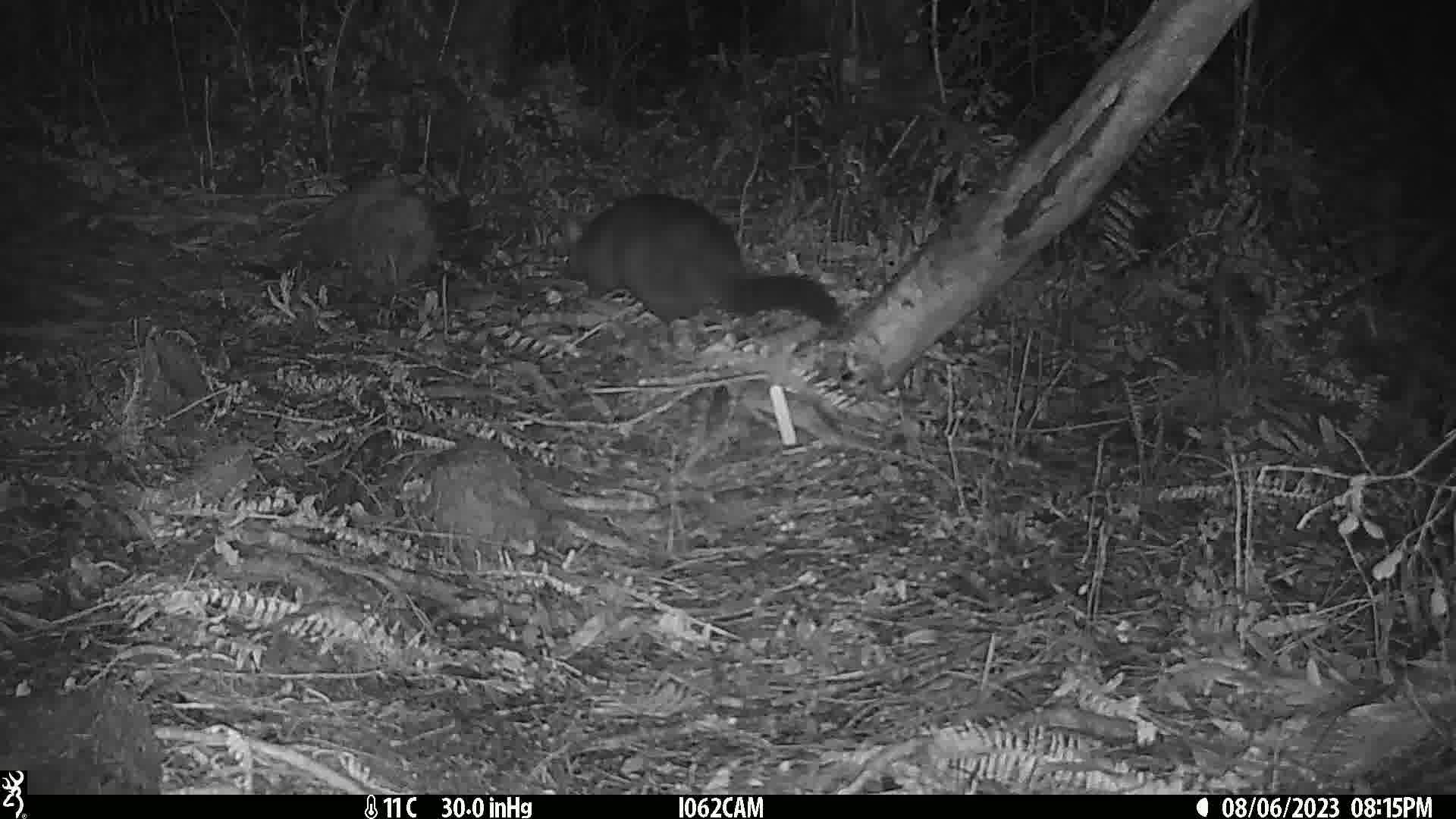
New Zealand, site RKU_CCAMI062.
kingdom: Animalia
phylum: Chordata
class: Mammalia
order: Diprotodontia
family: Phalangeridae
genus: Trichosurus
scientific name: Trichosurus vulpecula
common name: common brushtail possum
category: possum